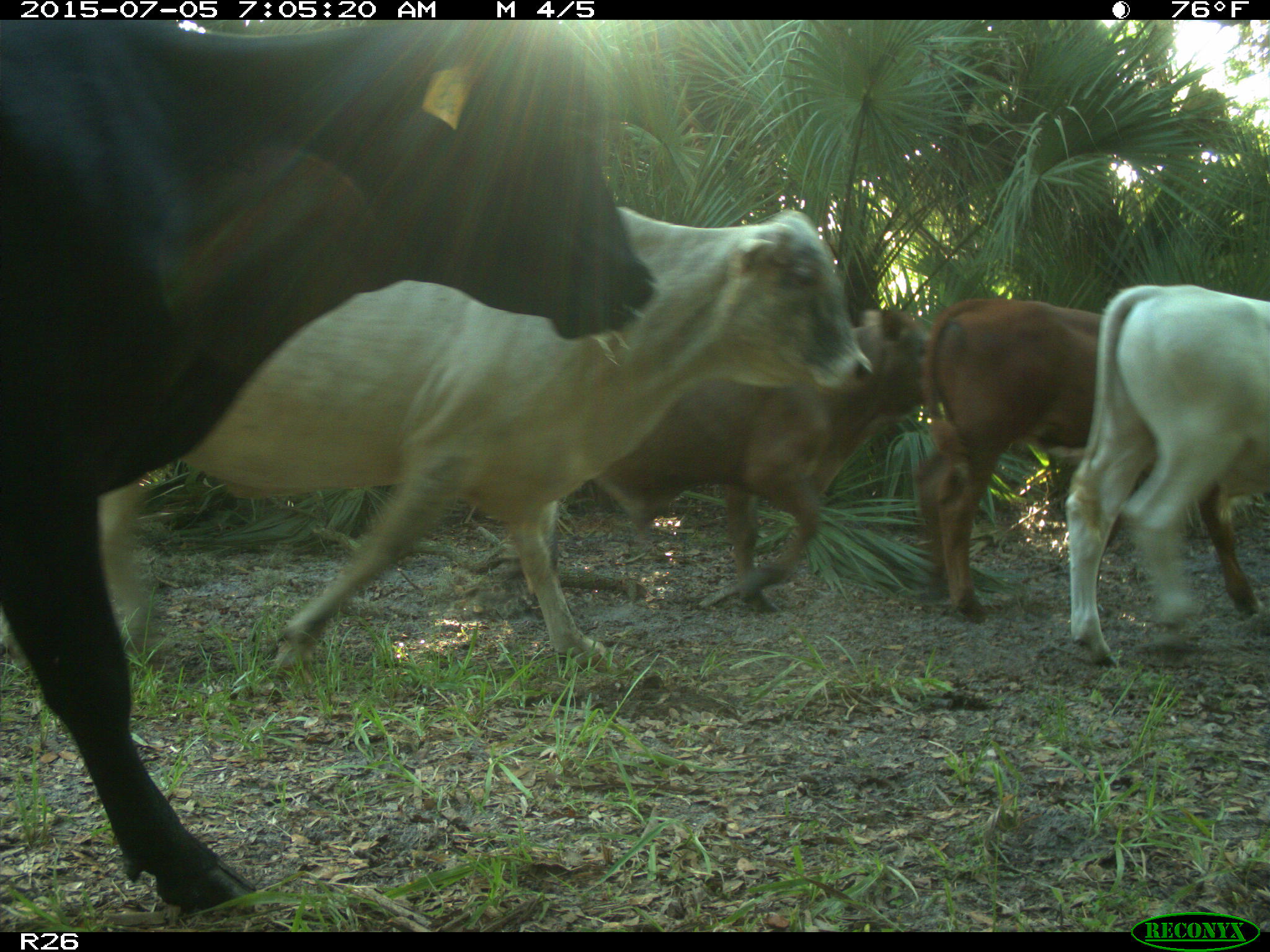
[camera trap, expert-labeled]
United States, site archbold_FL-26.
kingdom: Animalia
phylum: Chordata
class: Mammalia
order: Artiodactyla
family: Bovidae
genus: Bos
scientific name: Bos taurus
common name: domestic cow